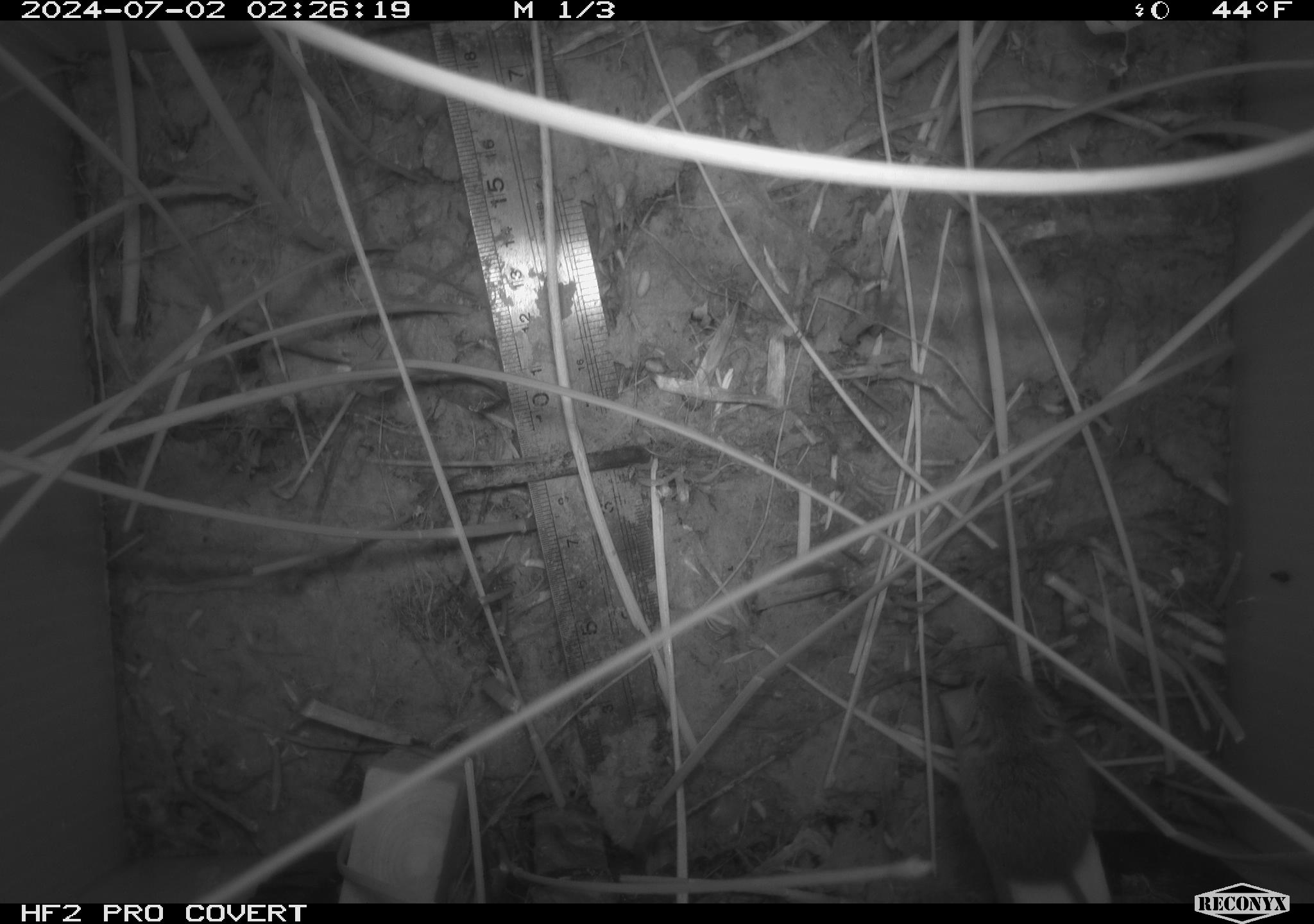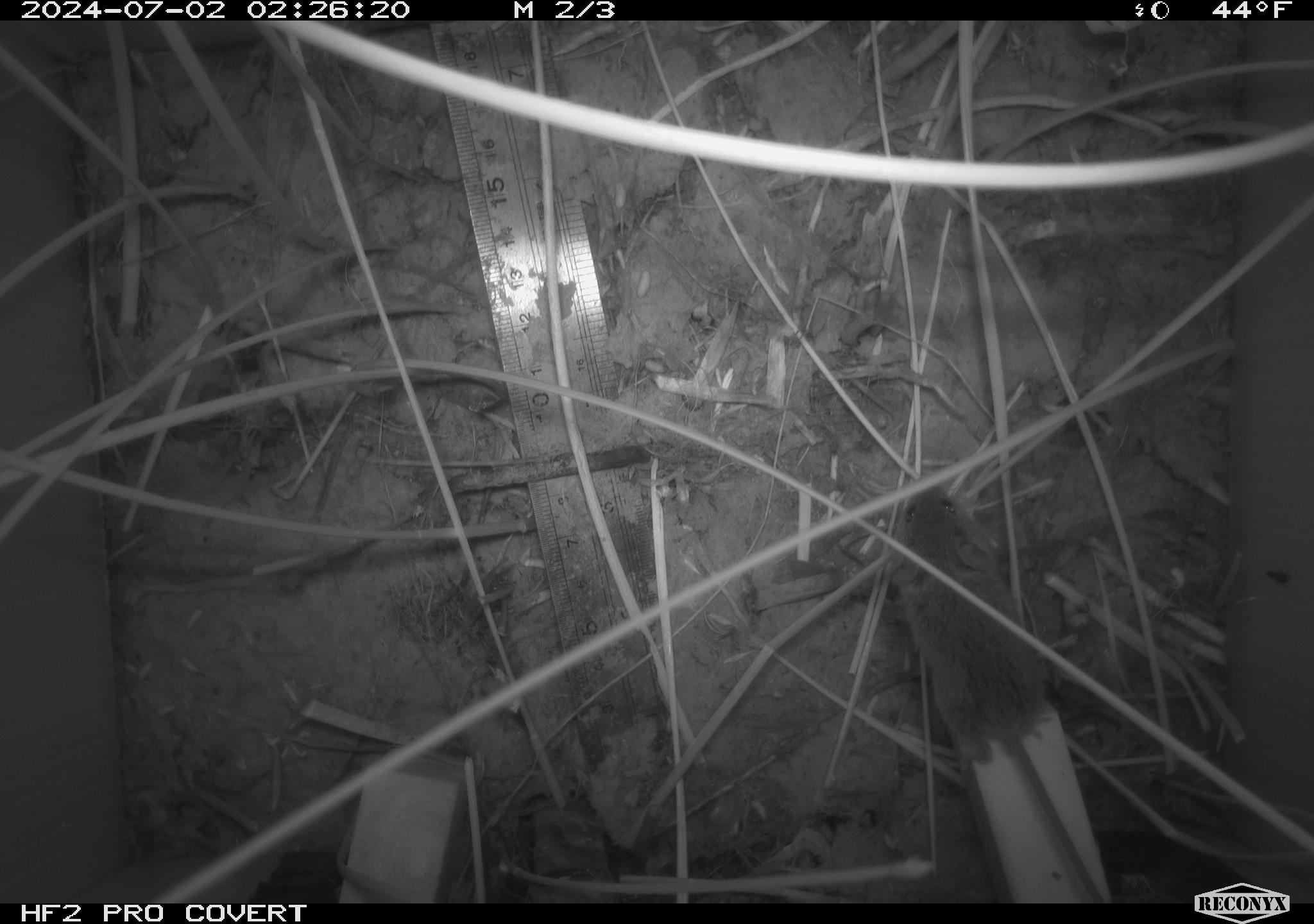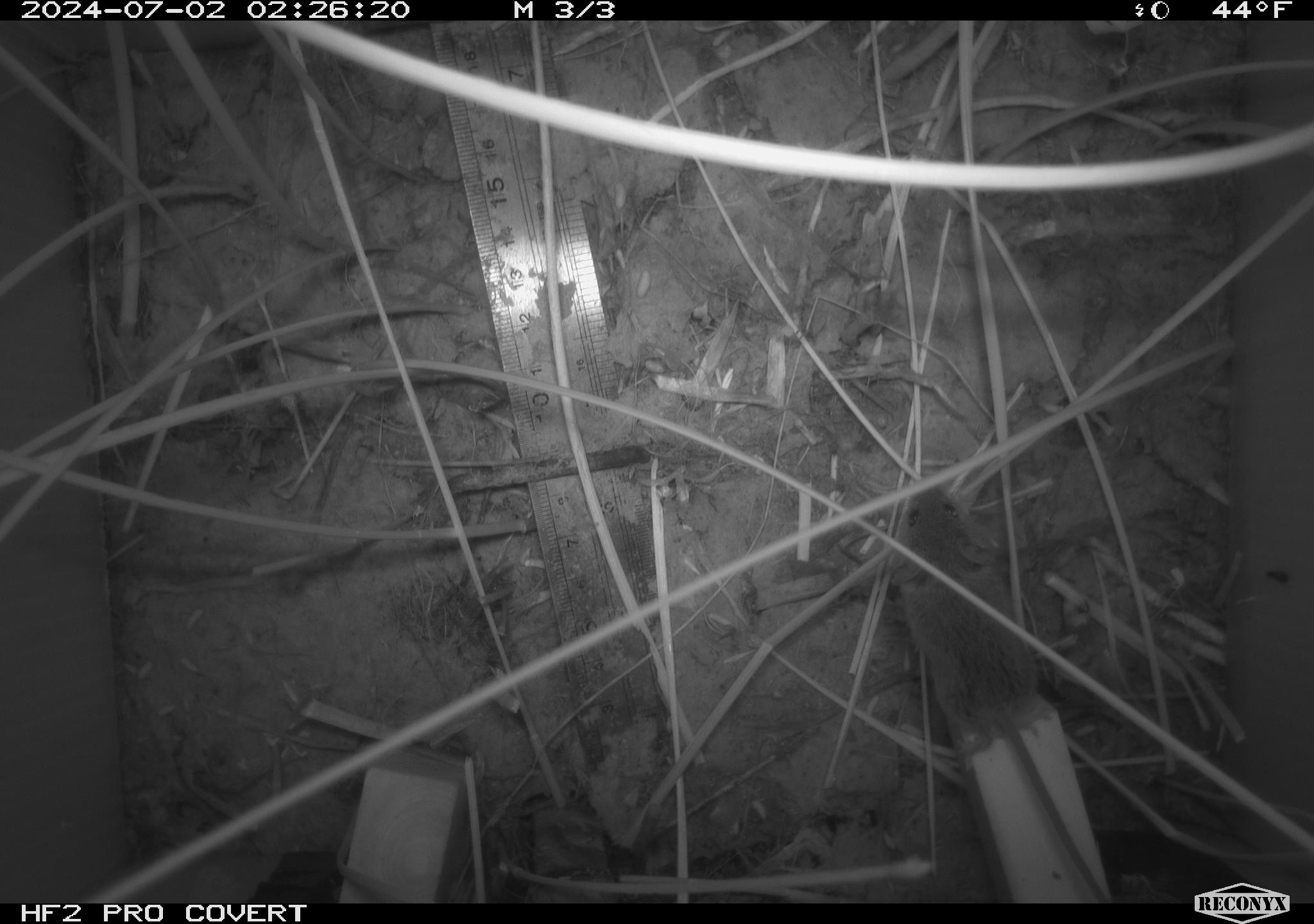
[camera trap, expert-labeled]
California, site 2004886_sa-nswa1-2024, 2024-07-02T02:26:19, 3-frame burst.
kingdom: Animalia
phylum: Chordata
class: Mammalia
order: Rodentia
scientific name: Rodentia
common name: rodent